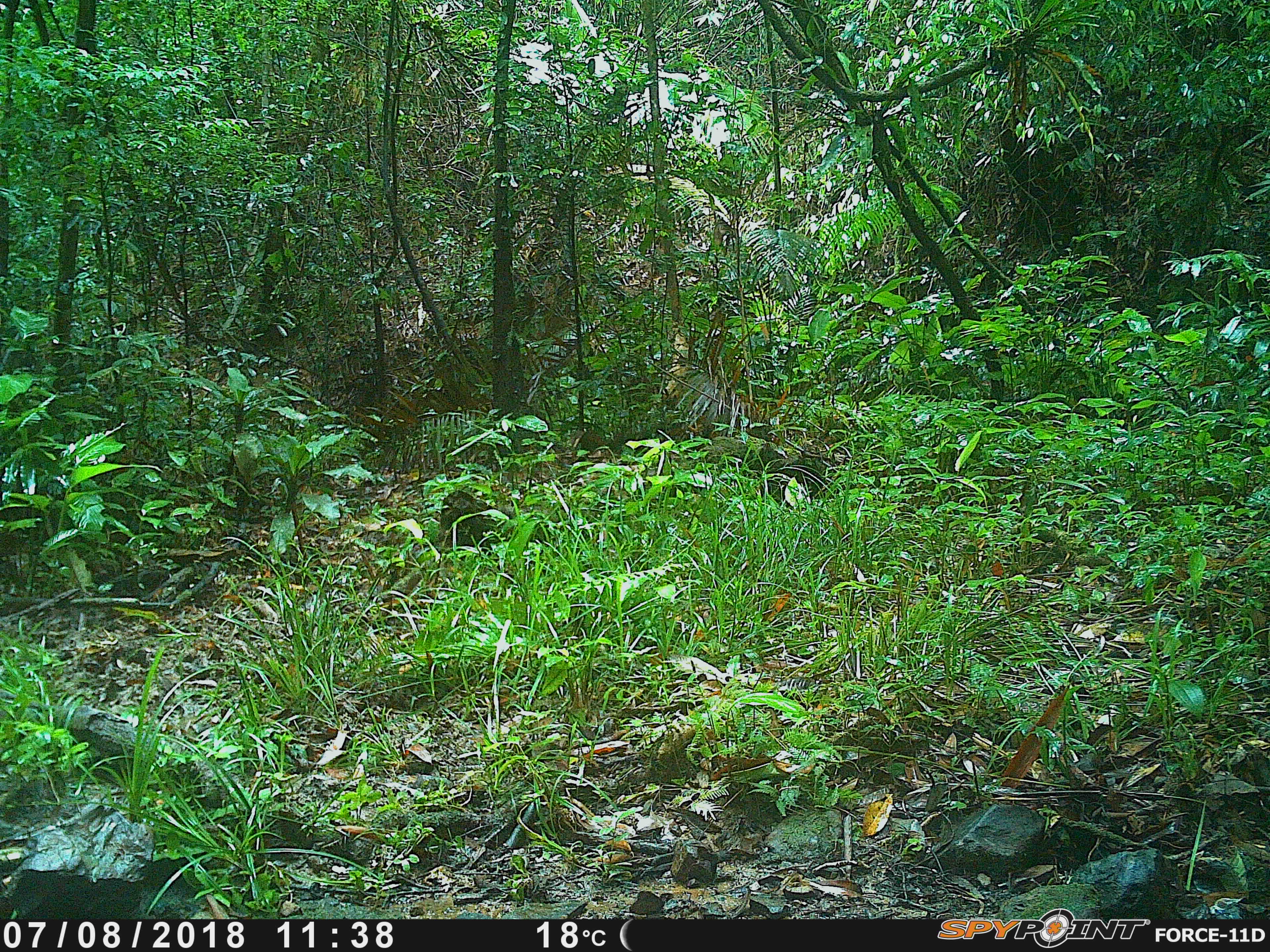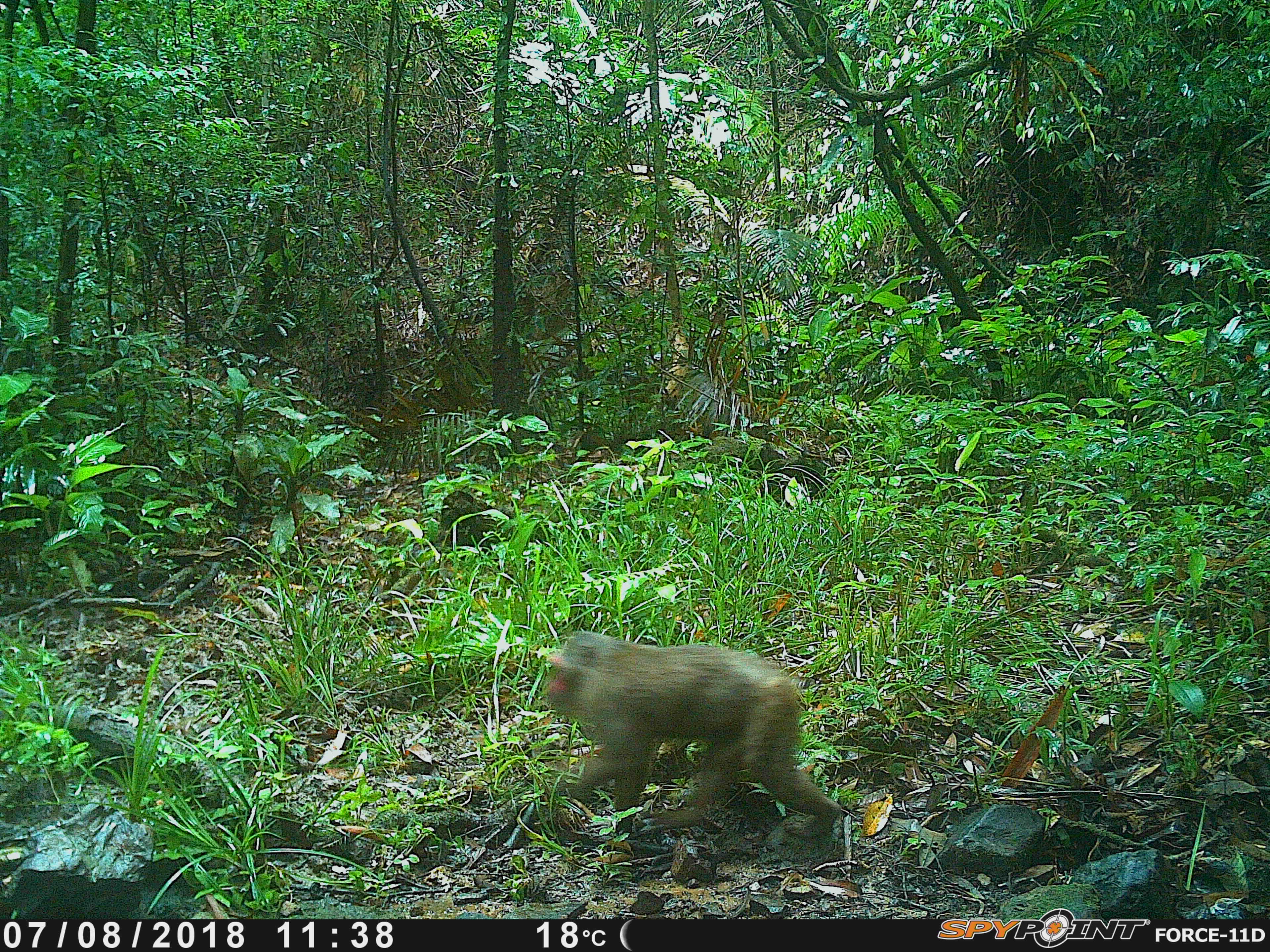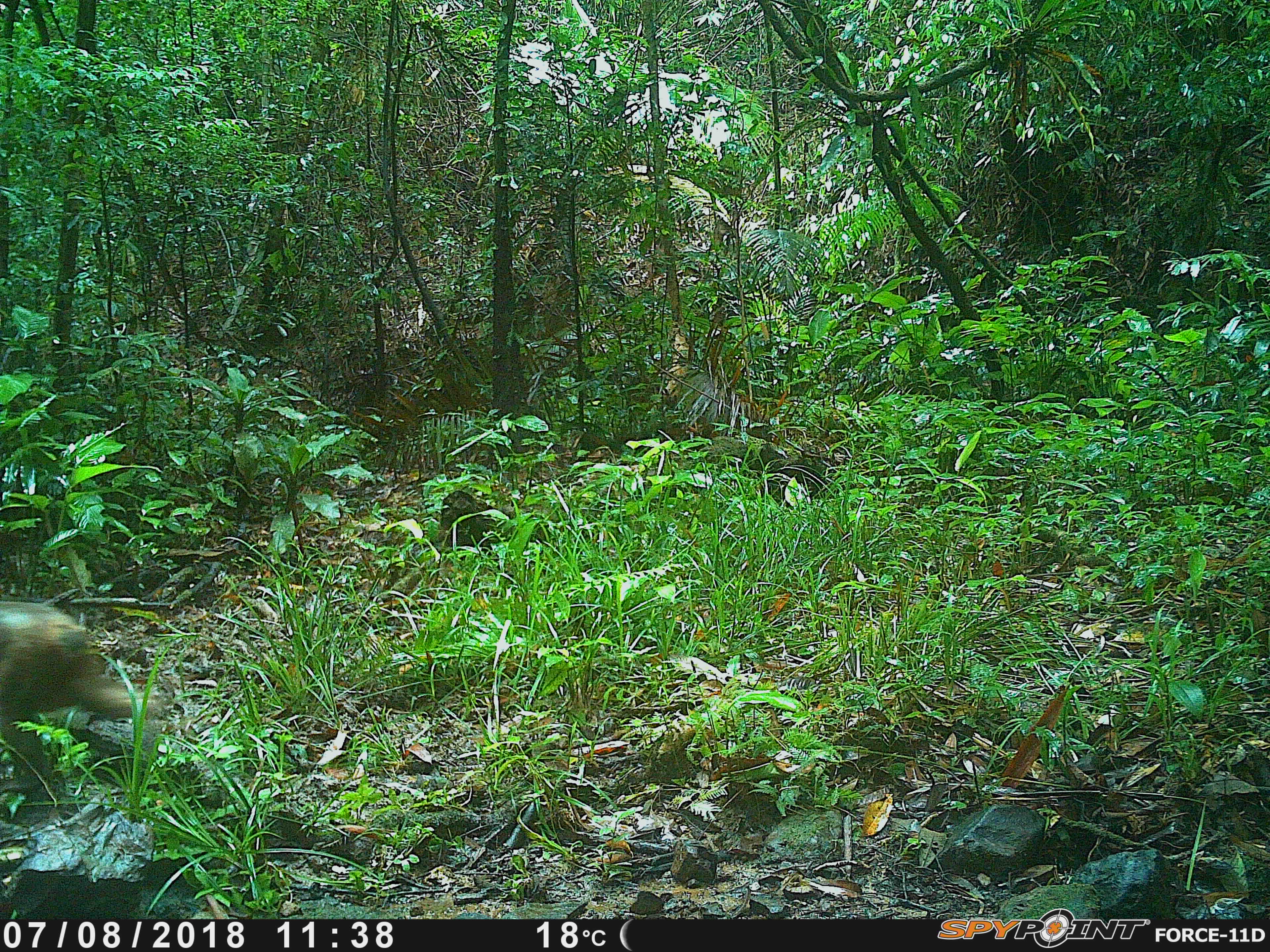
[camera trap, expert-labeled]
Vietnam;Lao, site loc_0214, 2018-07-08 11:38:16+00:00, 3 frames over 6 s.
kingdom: Animalia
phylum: Chordata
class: Mammalia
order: Primates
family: Cercopithecidae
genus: Macaca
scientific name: Macaca arctoides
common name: stump-tailed macaque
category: stump tailed macaque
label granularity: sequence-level